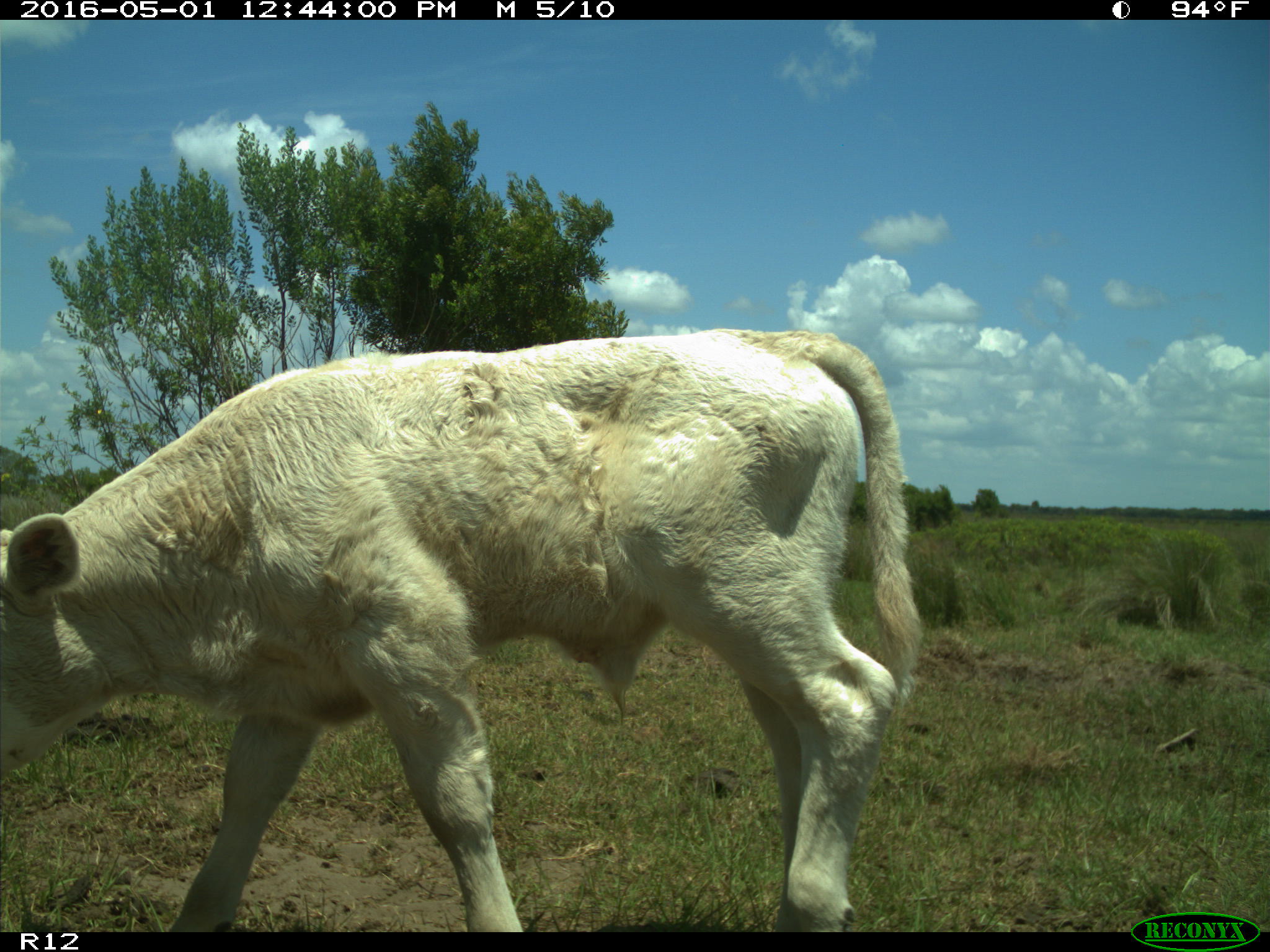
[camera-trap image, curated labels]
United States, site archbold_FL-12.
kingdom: Animalia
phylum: Chordata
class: Mammalia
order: Artiodactyla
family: Bovidae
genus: Bos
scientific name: Bos taurus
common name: domestic cow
Bos taurus (domestic cow).